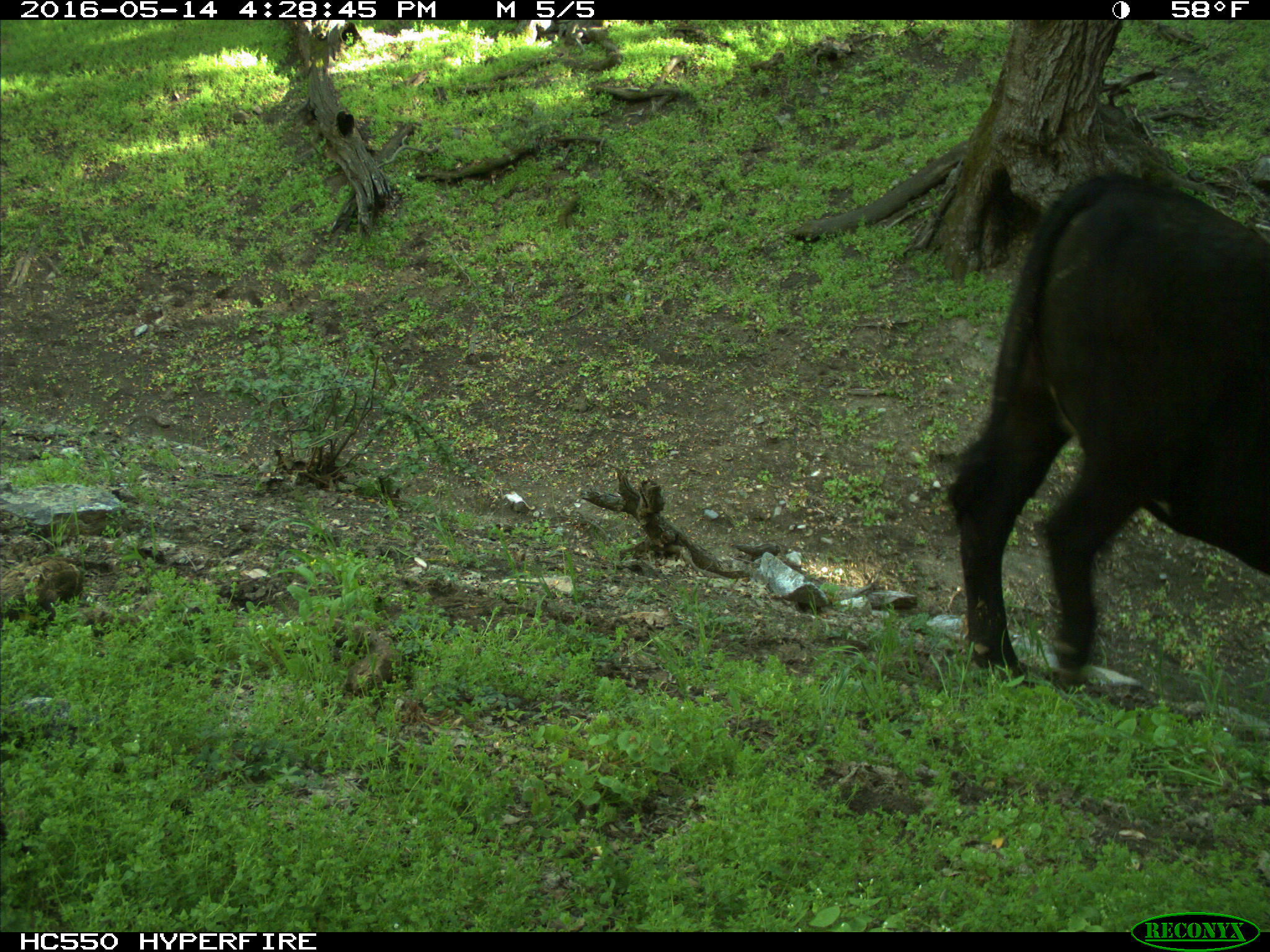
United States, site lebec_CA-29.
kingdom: Animalia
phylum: Chordata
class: Mammalia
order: Artiodactyla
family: Bovidae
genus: Bos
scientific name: Bos taurus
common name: domestic cow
Bos taurus (domestic cow).